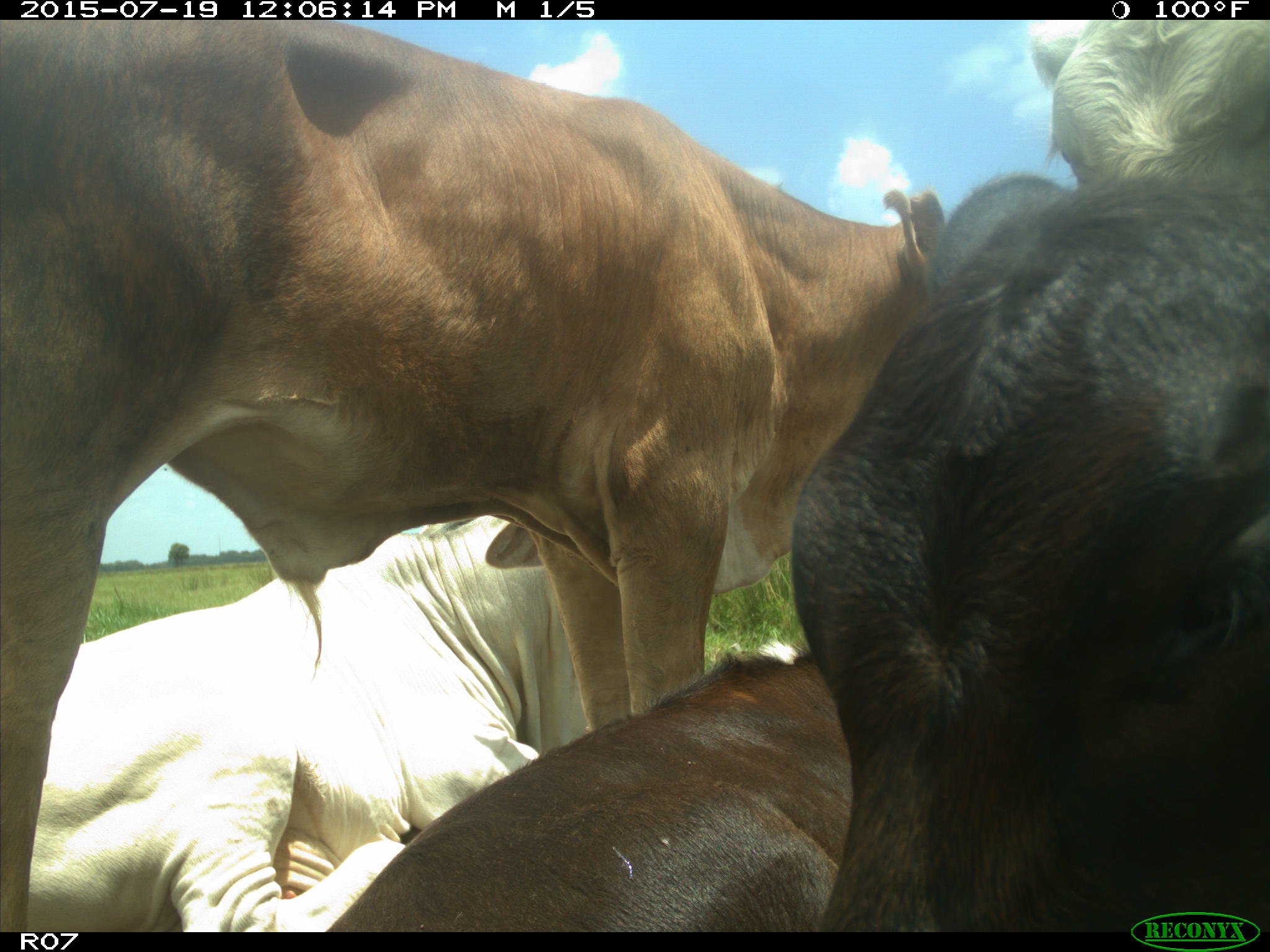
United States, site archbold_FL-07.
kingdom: Animalia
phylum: Chordata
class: Mammalia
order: Artiodactyla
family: Bovidae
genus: Bos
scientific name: Bos taurus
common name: domestic cow